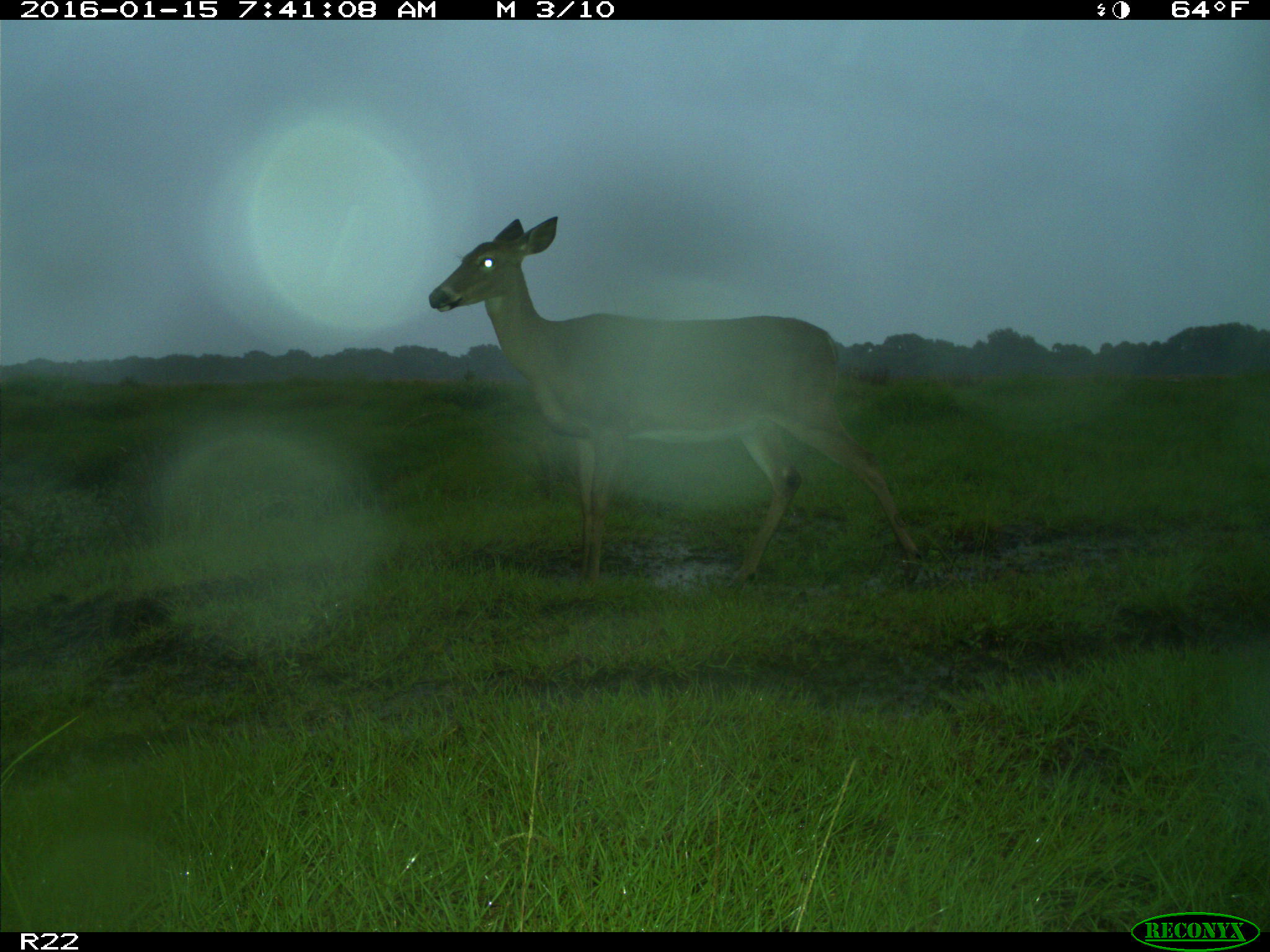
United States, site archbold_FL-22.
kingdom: Animalia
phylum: Chordata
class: Mammalia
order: Artiodactyla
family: Cervidae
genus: Odocoileus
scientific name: Odocoileus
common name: deer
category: unidentified deer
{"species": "unidentified deer (deer) (Odocoileus)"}